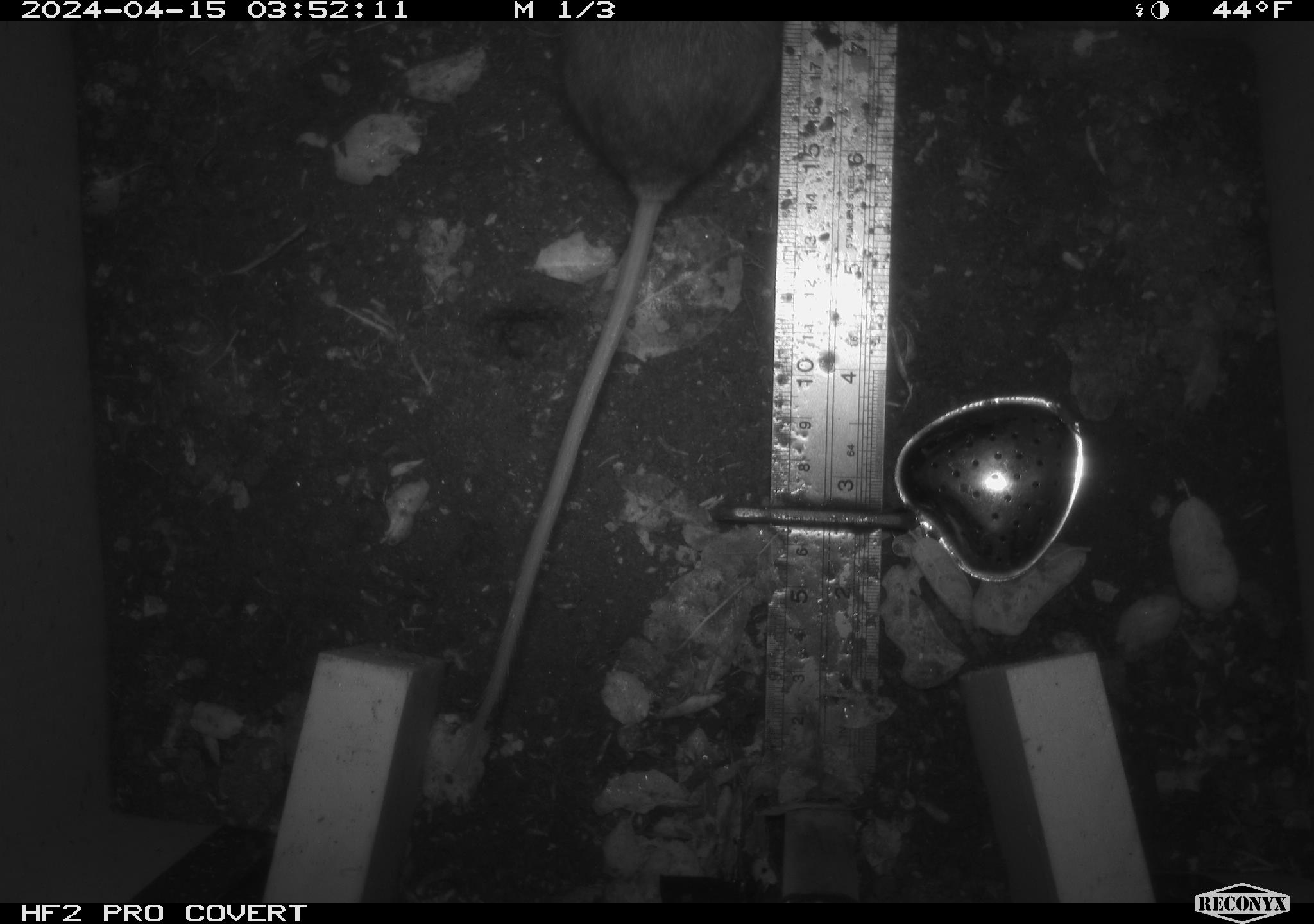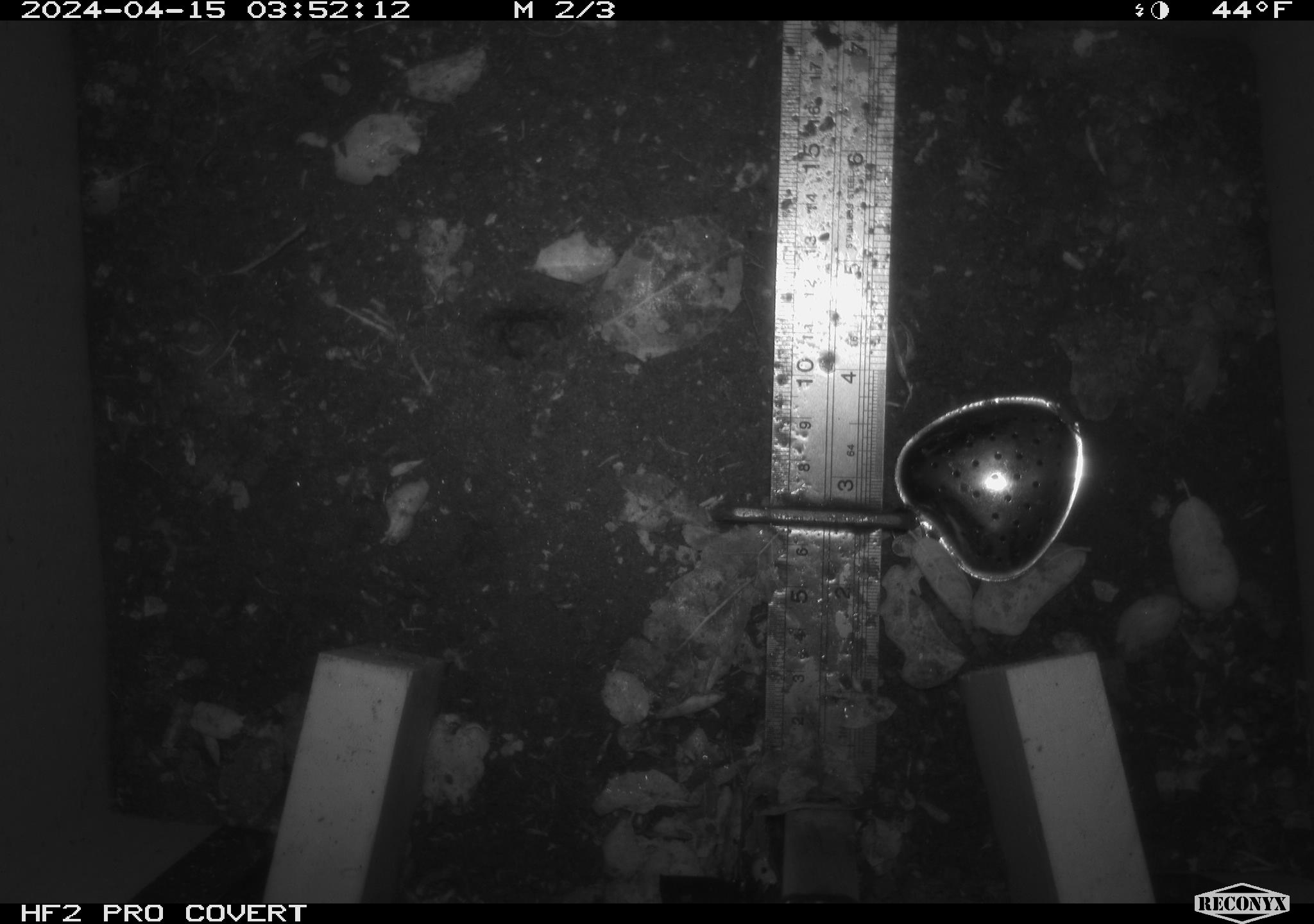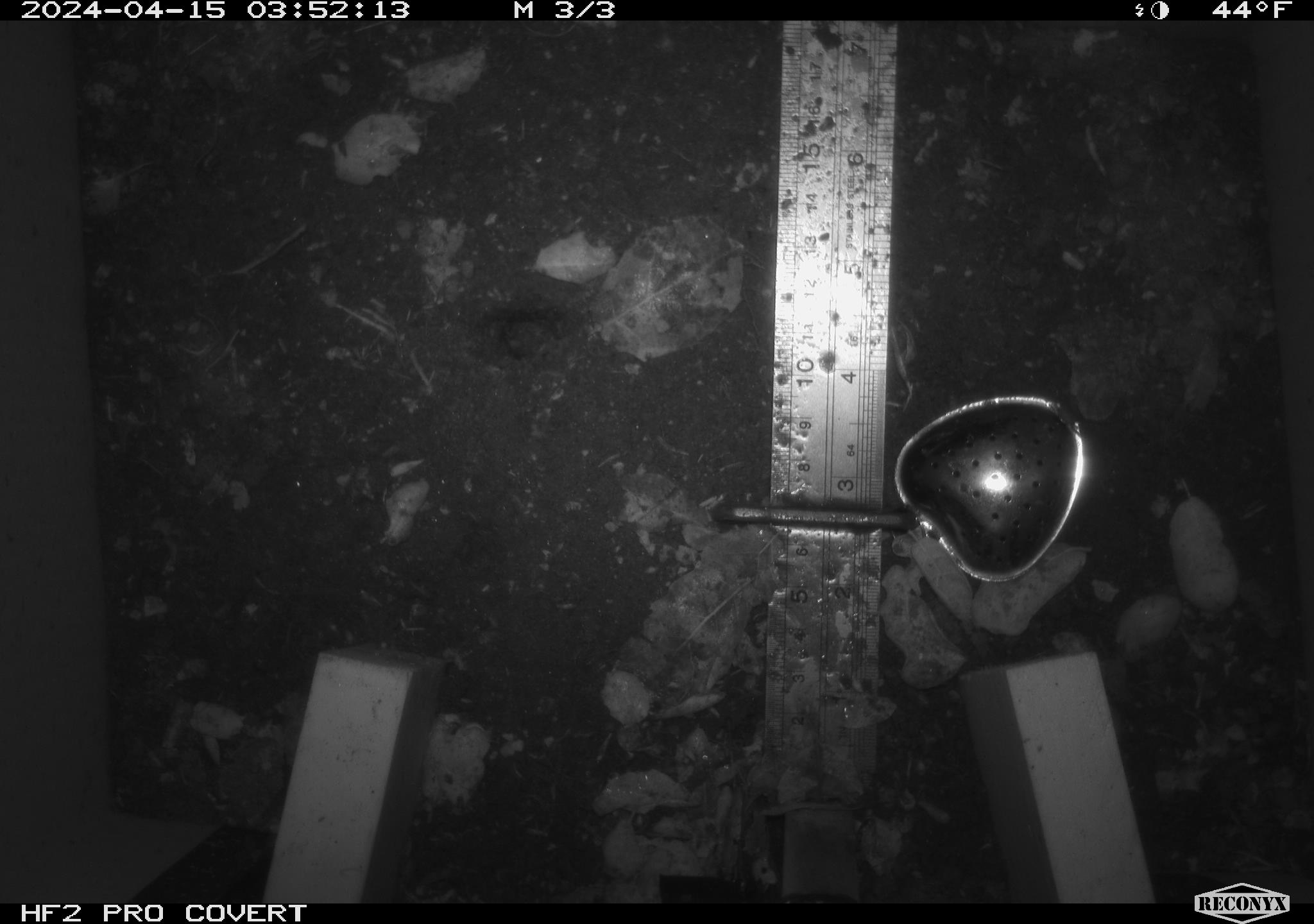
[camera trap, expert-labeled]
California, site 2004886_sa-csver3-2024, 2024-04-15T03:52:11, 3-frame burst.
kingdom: Animalia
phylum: Chordata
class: Mammalia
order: Rodentia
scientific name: Rodentia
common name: rodent